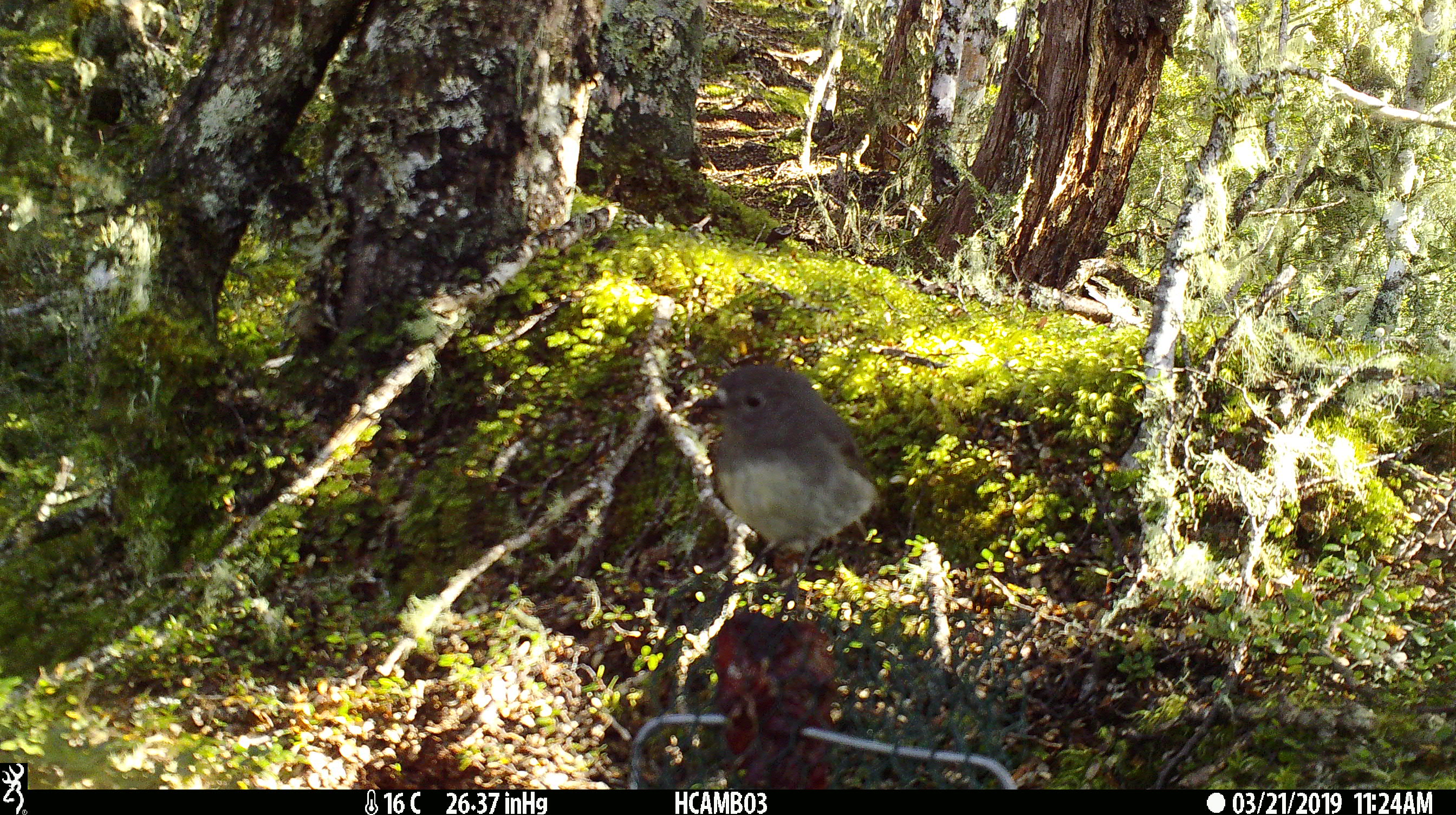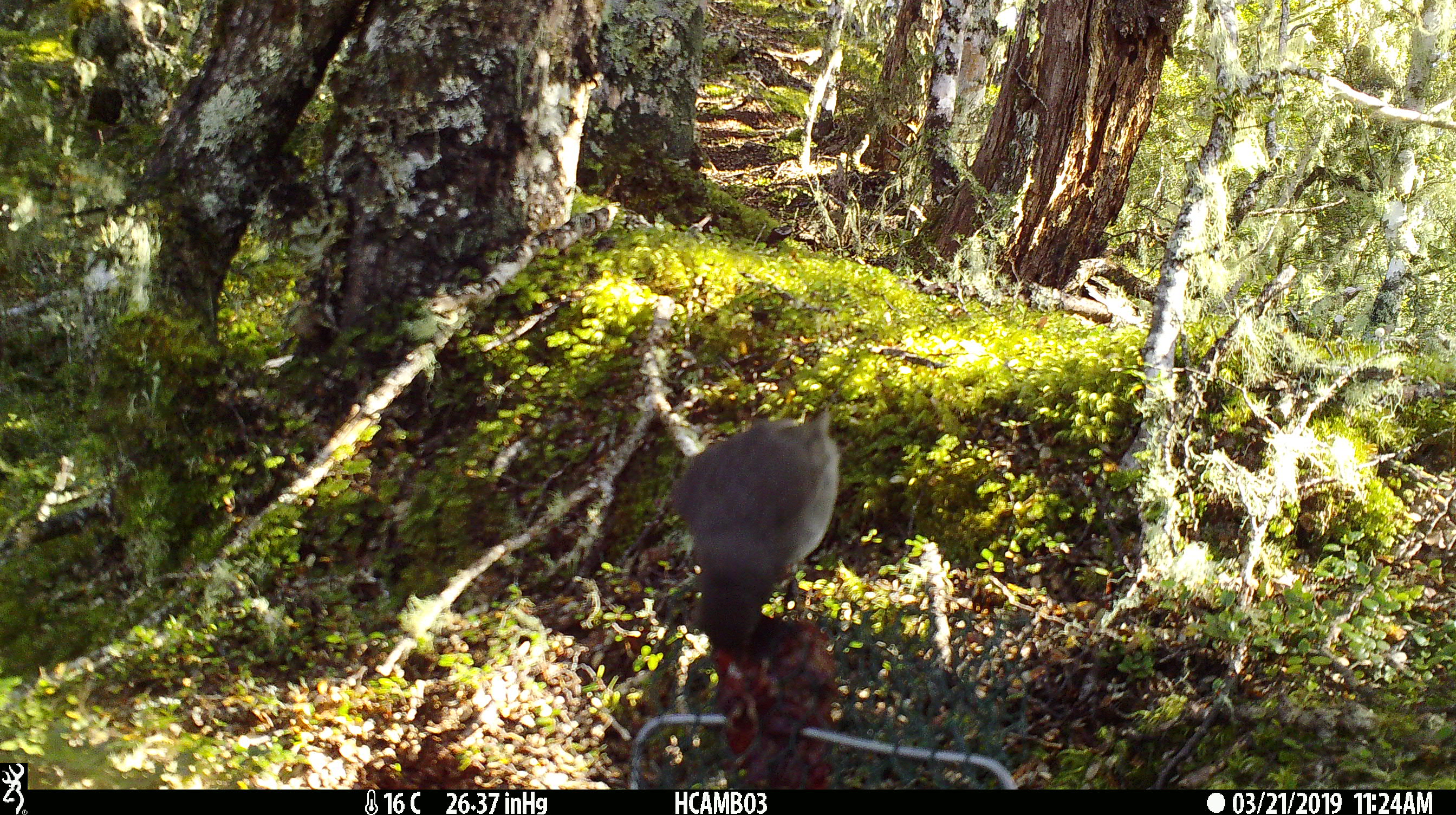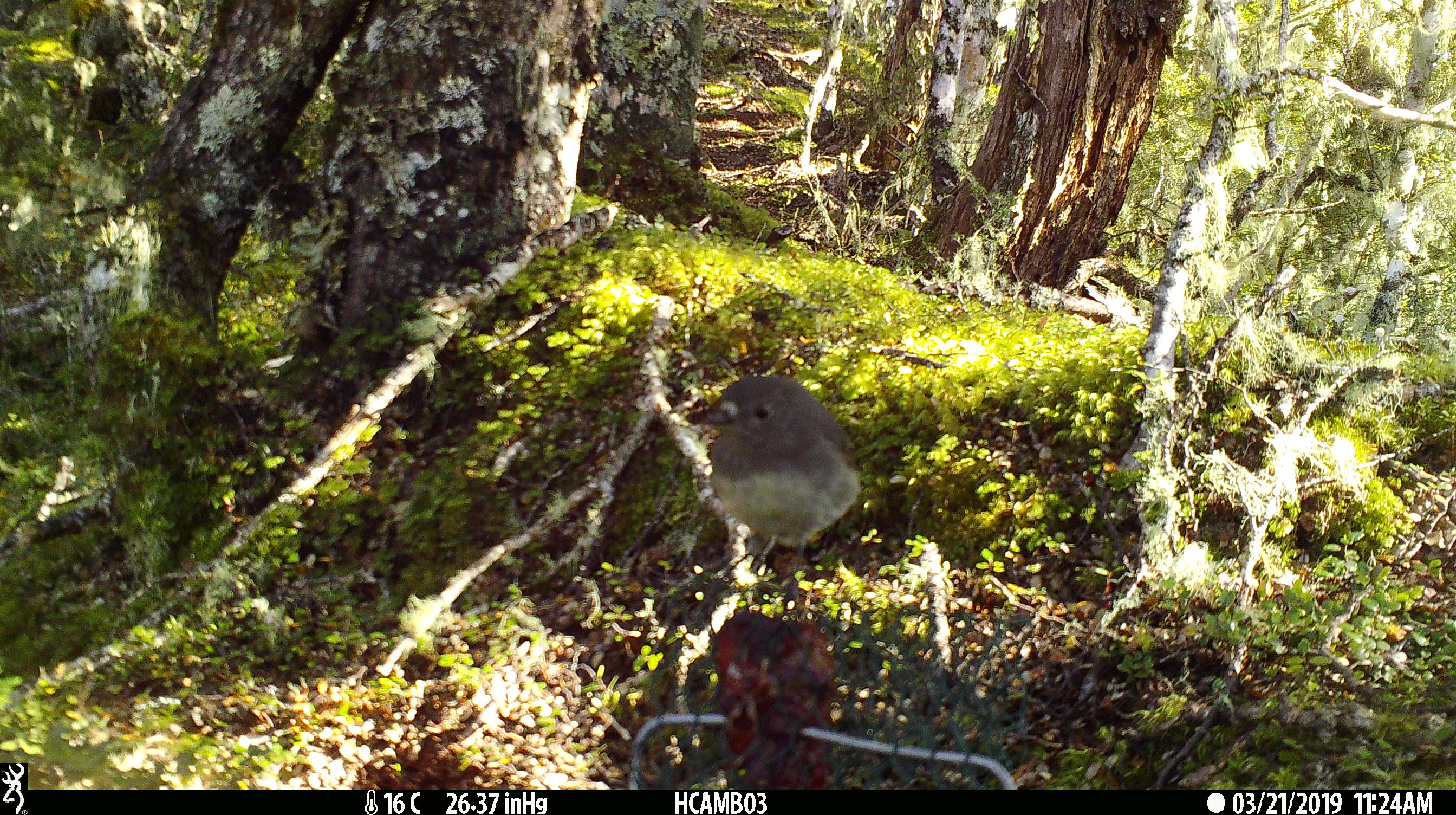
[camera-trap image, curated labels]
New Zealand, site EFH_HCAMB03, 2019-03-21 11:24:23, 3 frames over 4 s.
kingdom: Animalia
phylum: Chordata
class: Aves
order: Passeriformes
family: Petroicidae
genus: Petroica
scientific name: Petroica australis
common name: new zealand robin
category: robin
Robin (new zealand robin) (Petroica australis).